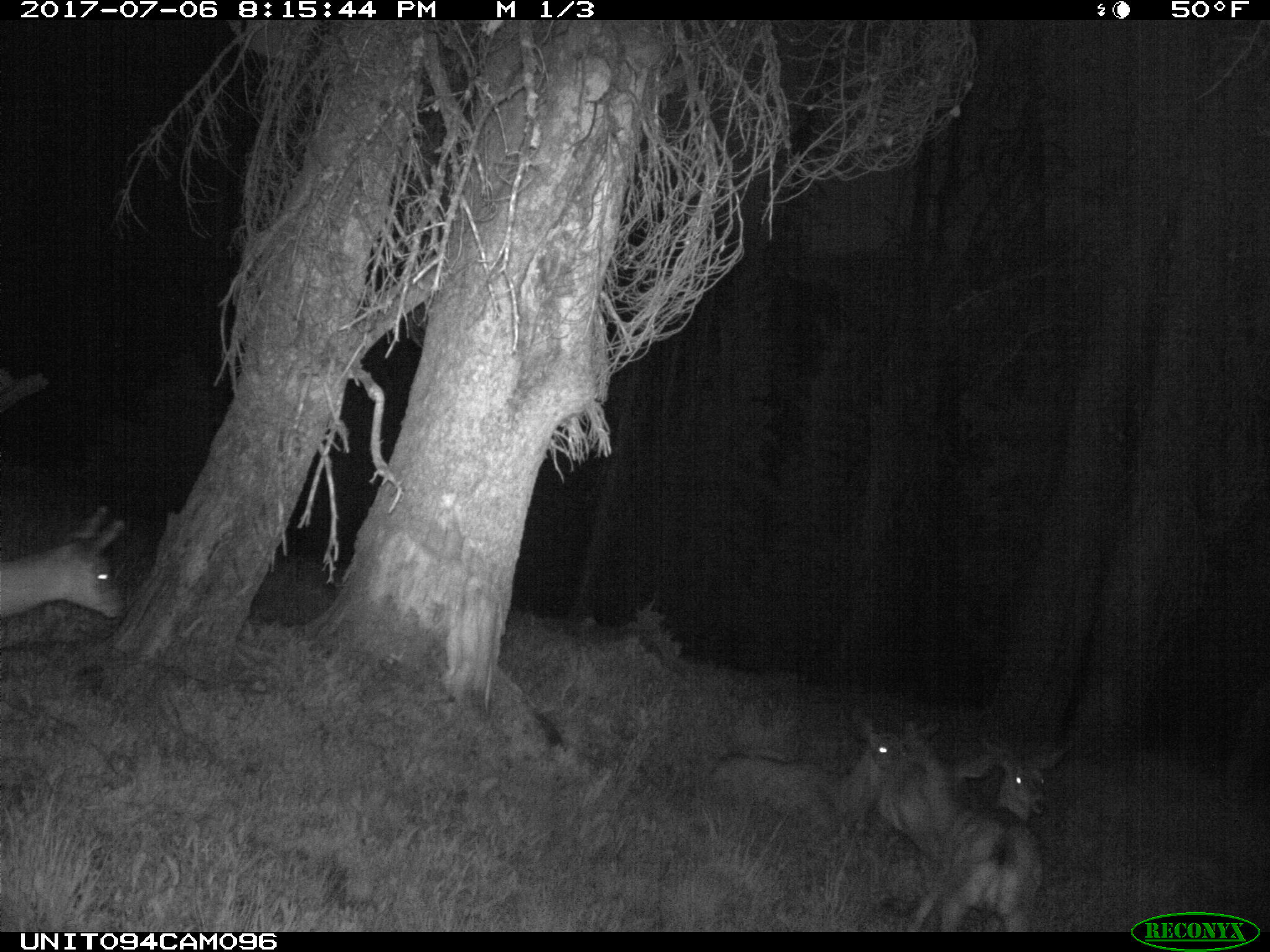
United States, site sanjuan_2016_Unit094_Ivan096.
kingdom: Animalia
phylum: Chordata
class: Mammalia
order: Artiodactyla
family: Cervidae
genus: Odocoileus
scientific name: Odocoileus hemionus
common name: mule deer